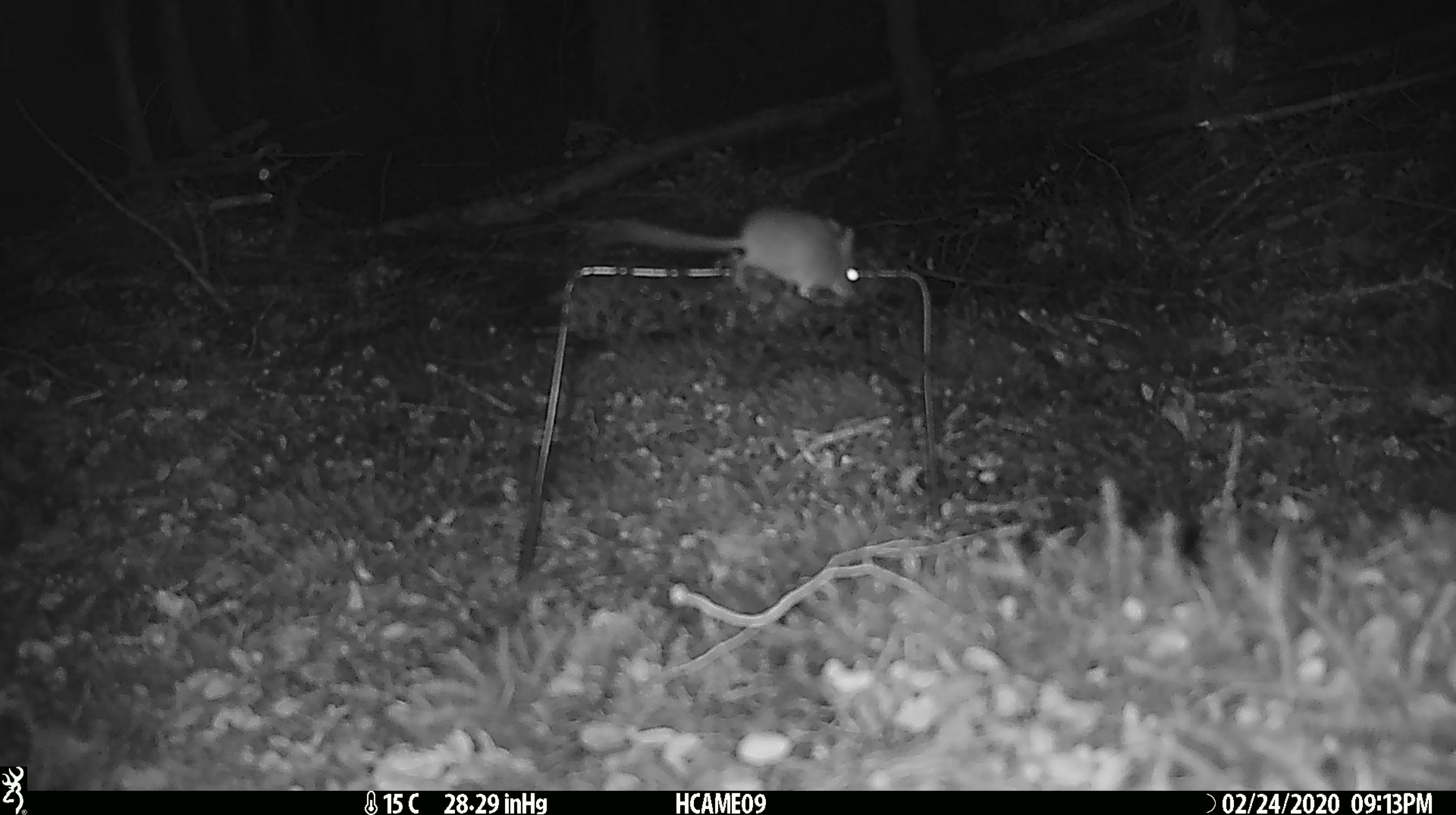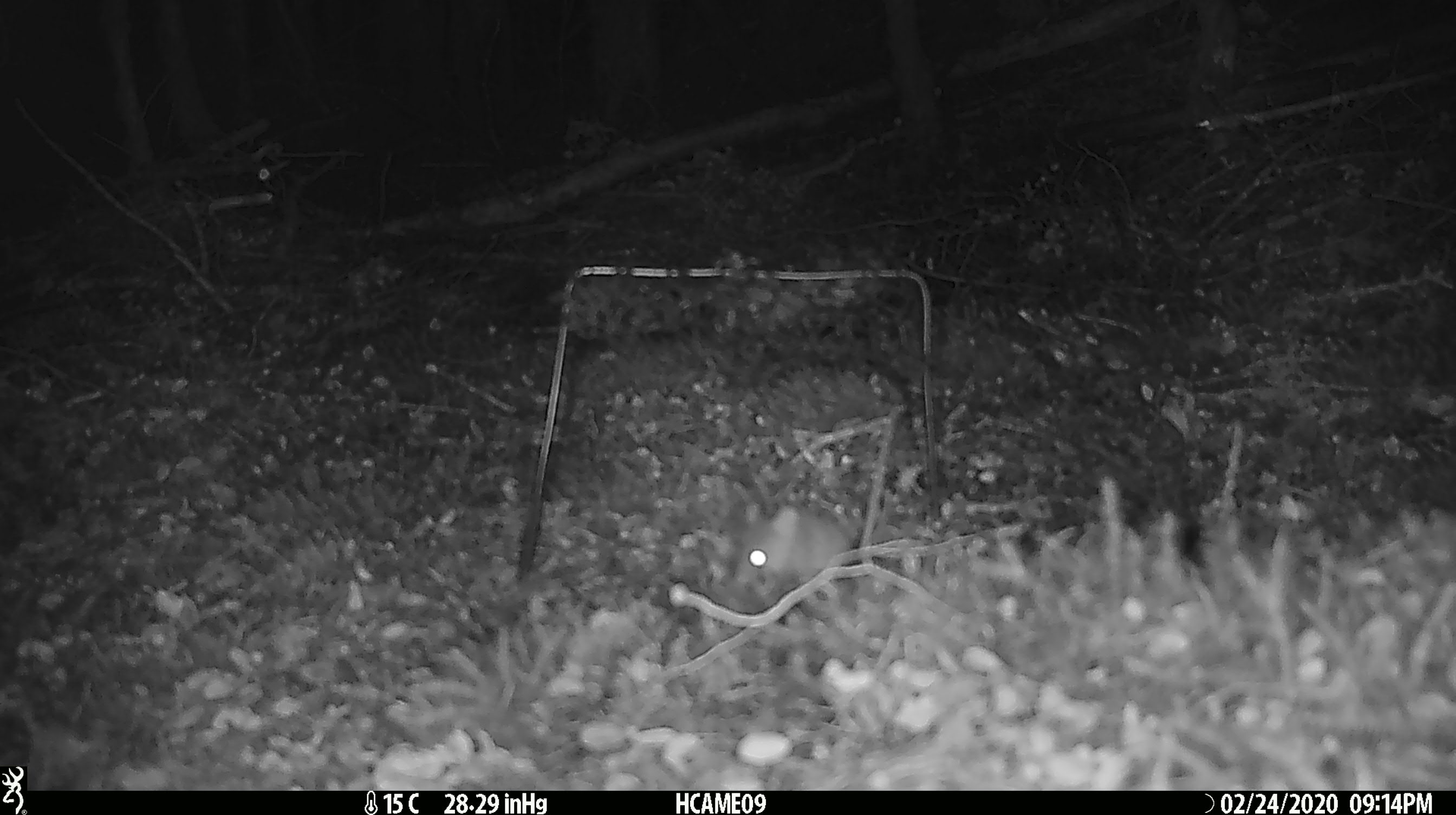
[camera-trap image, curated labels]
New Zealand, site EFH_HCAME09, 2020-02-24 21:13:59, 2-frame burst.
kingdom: Animalia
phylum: Chordata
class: Mammalia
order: Rodentia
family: Muridae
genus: Mus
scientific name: Mus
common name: mouse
Mouse (Mus).